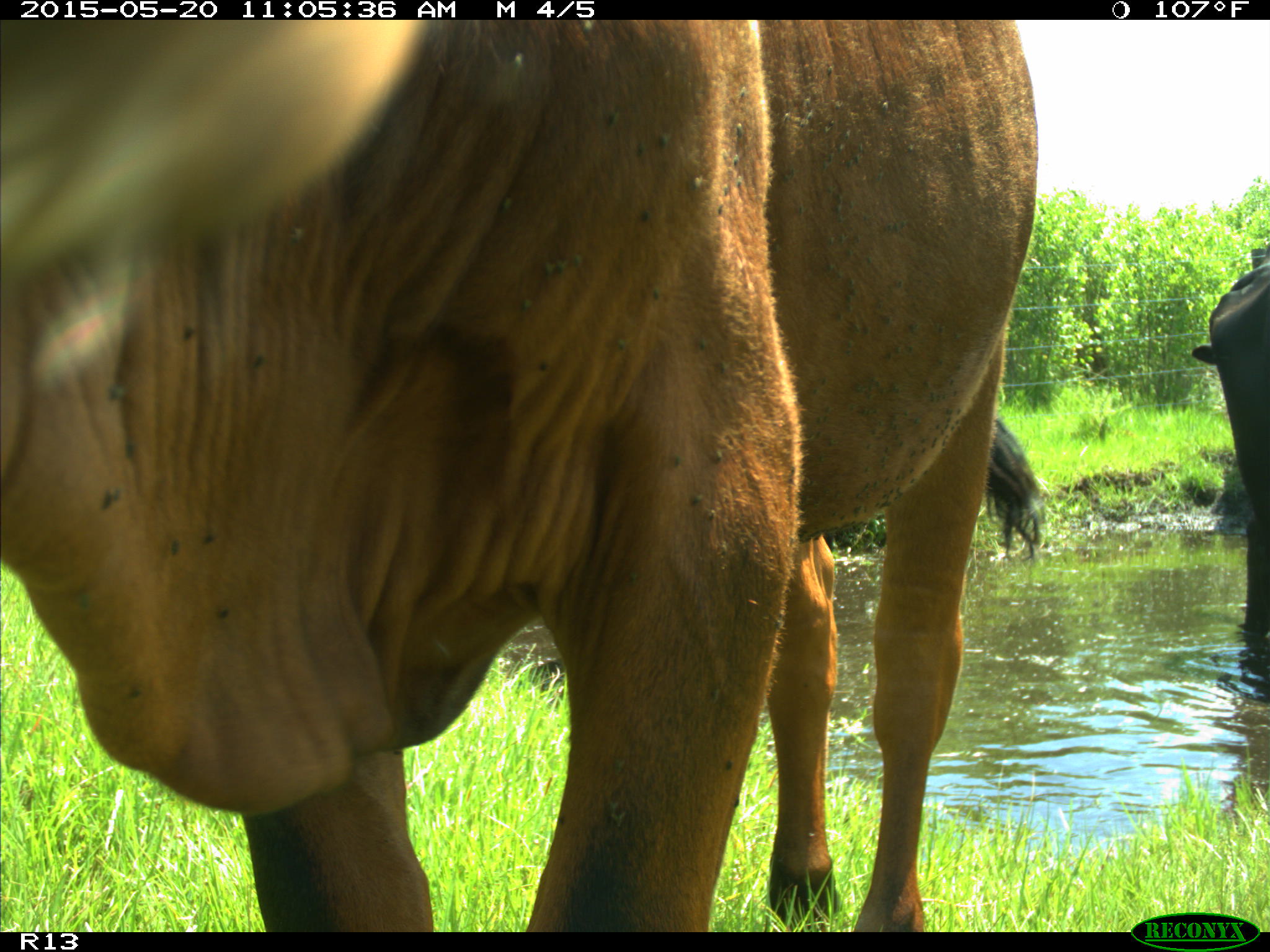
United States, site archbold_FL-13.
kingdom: Animalia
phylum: Chordata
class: Mammalia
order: Artiodactyla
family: Bovidae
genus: Bos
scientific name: Bos taurus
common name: domestic cow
Bos taurus (domestic cow).